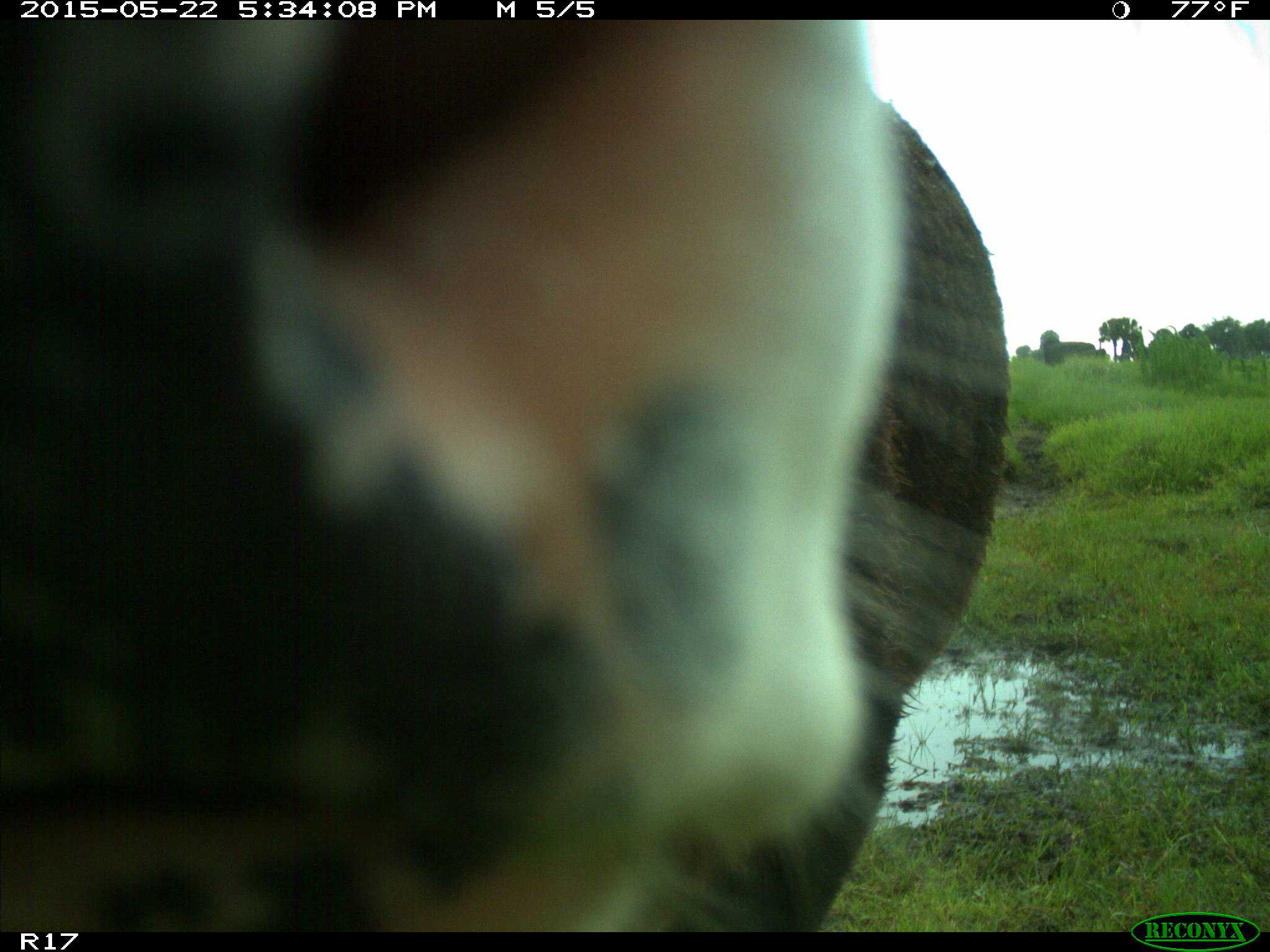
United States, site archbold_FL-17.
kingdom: Animalia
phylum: Chordata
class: Mammalia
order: Artiodactyla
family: Bovidae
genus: Bos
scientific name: Bos taurus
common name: domestic cow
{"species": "Bos taurus (domestic cow)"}